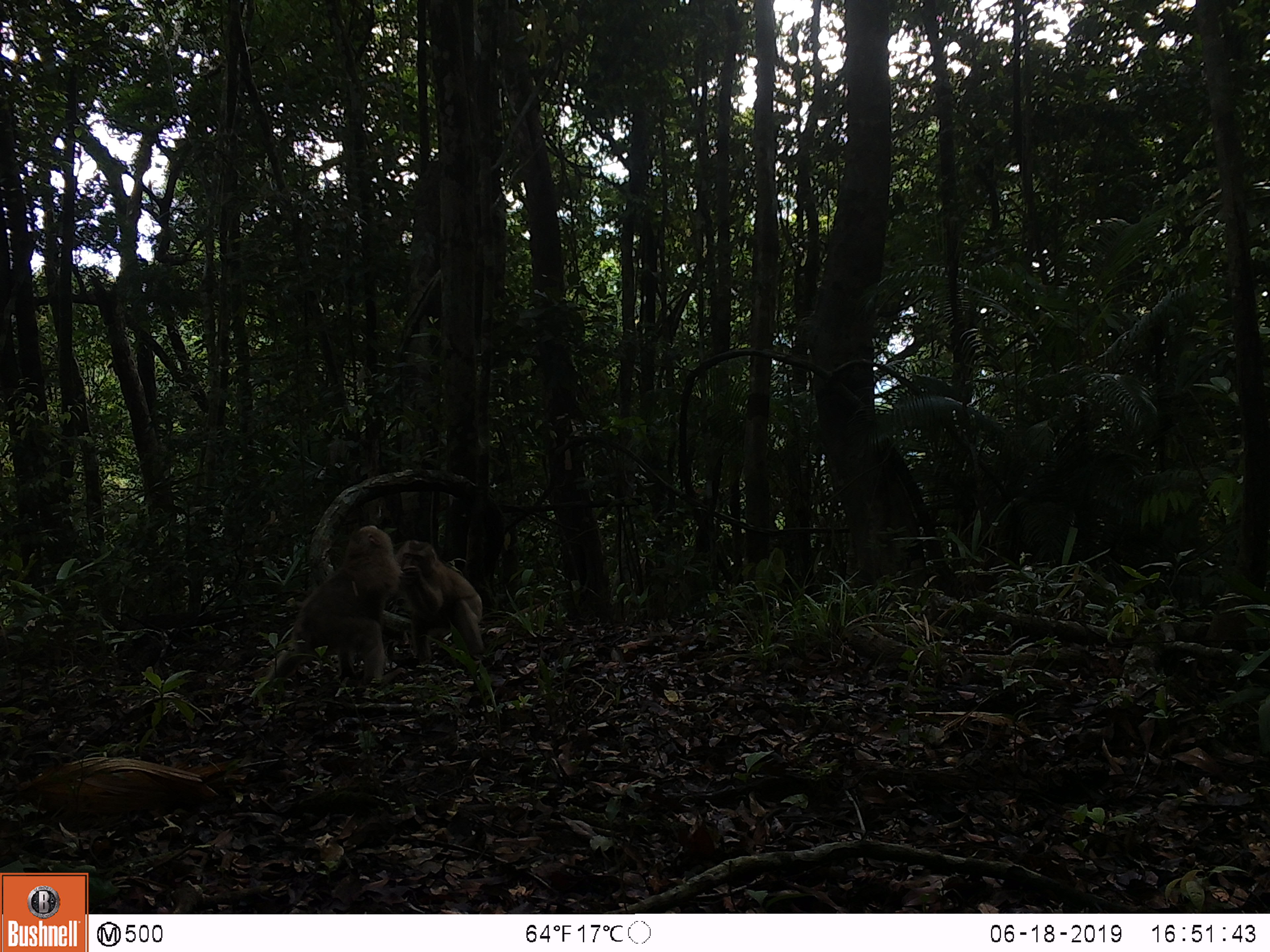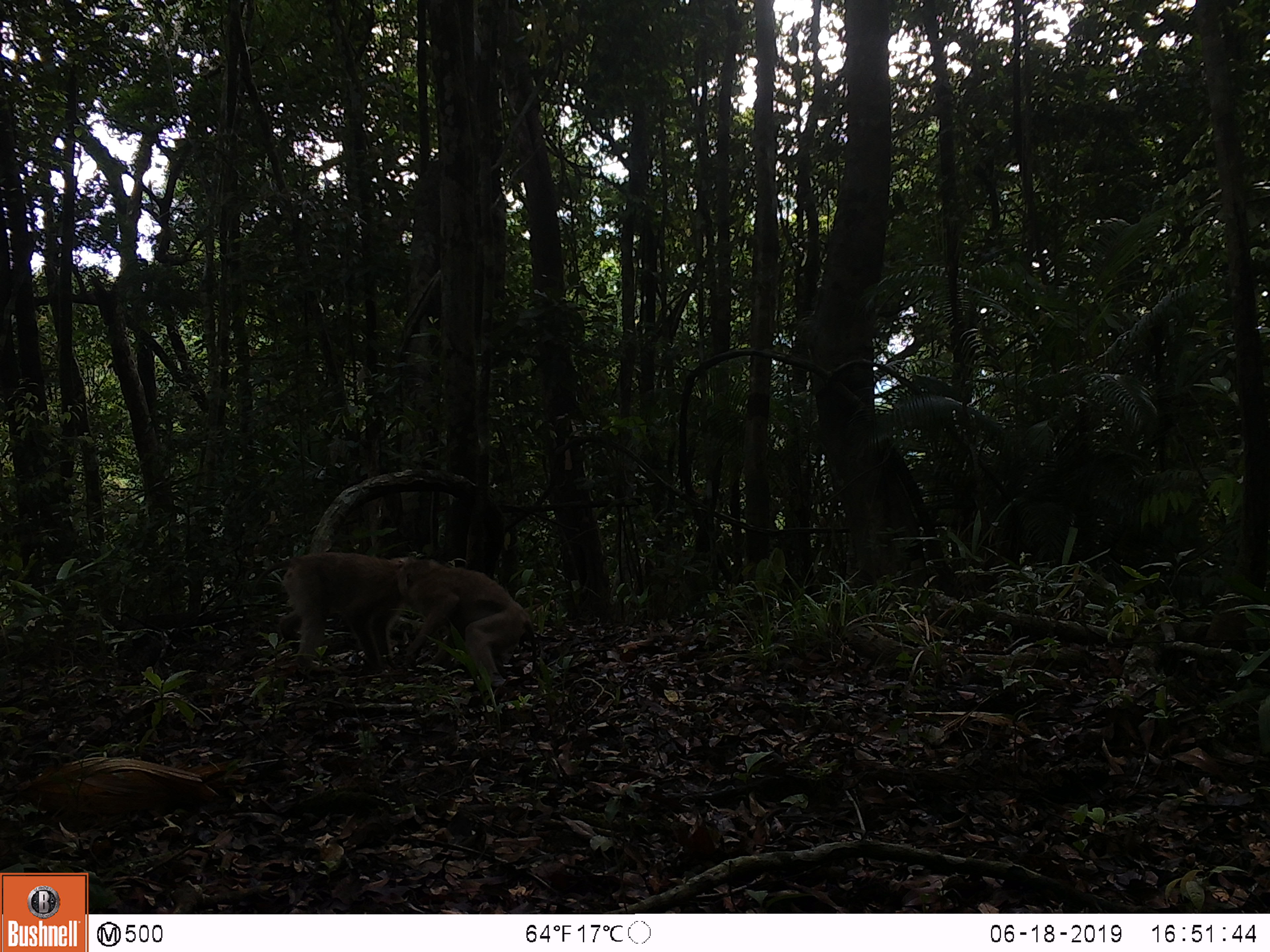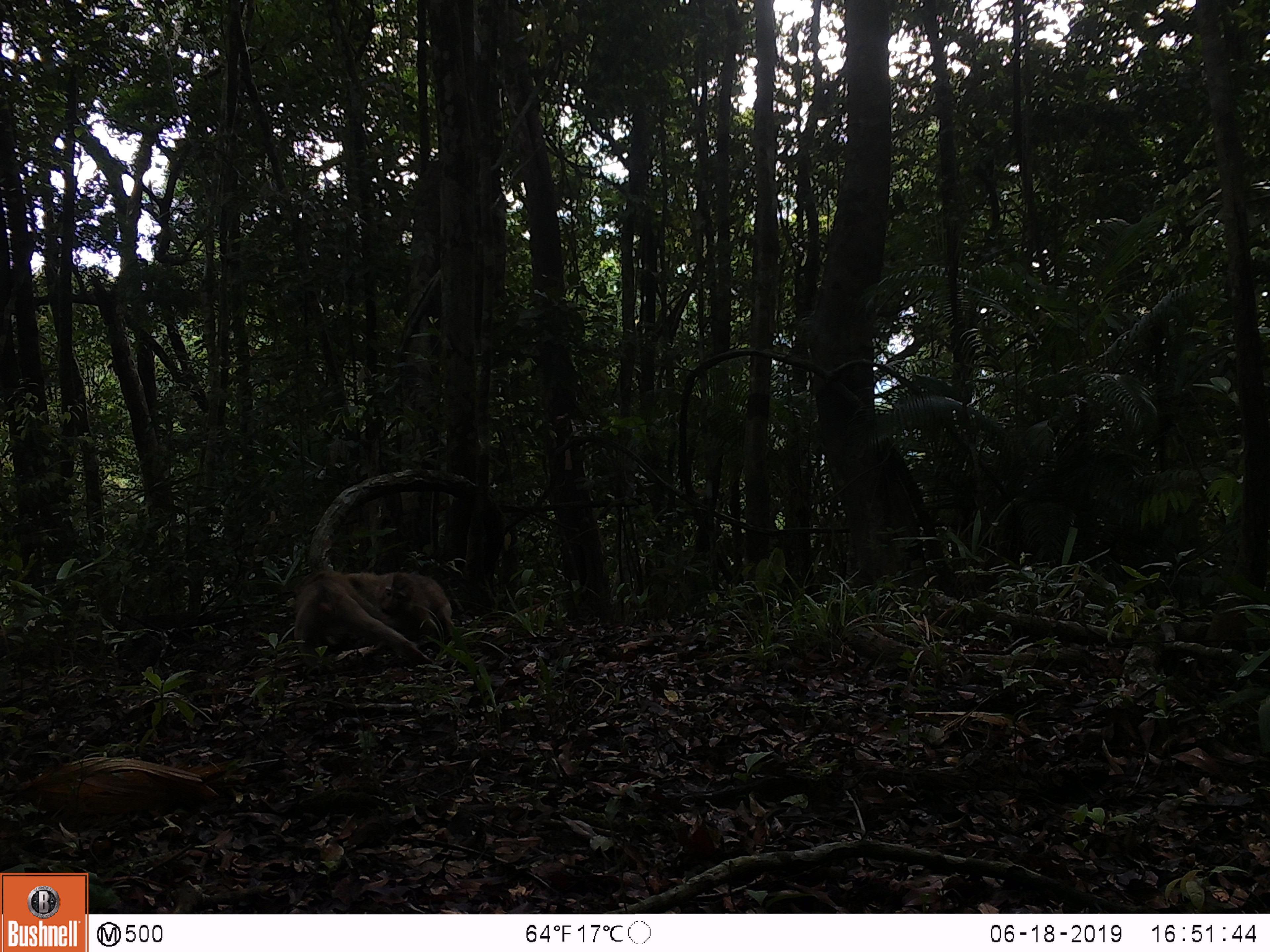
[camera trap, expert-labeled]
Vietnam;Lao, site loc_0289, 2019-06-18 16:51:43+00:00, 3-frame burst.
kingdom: Animalia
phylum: Chordata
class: Mammalia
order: Primates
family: Cercopithecidae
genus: Macaca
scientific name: Macaca nemestrina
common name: pig-tailed macaque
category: pig tailed macaque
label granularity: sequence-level